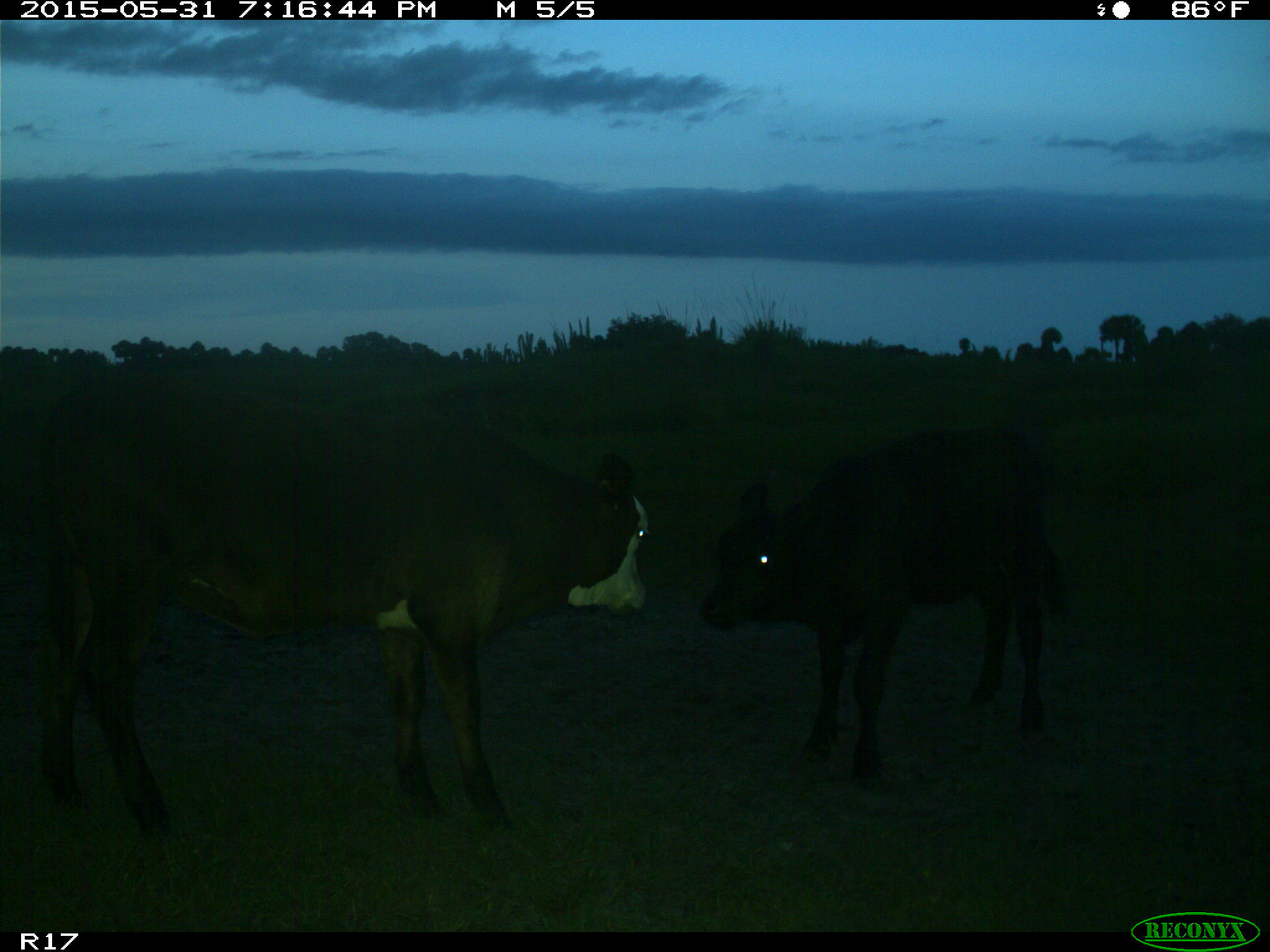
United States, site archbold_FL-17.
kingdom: Animalia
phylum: Chordata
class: Mammalia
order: Artiodactyla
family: Bovidae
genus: Bos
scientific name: Bos taurus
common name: domestic cow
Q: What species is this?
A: Bos taurus (domestic cow).